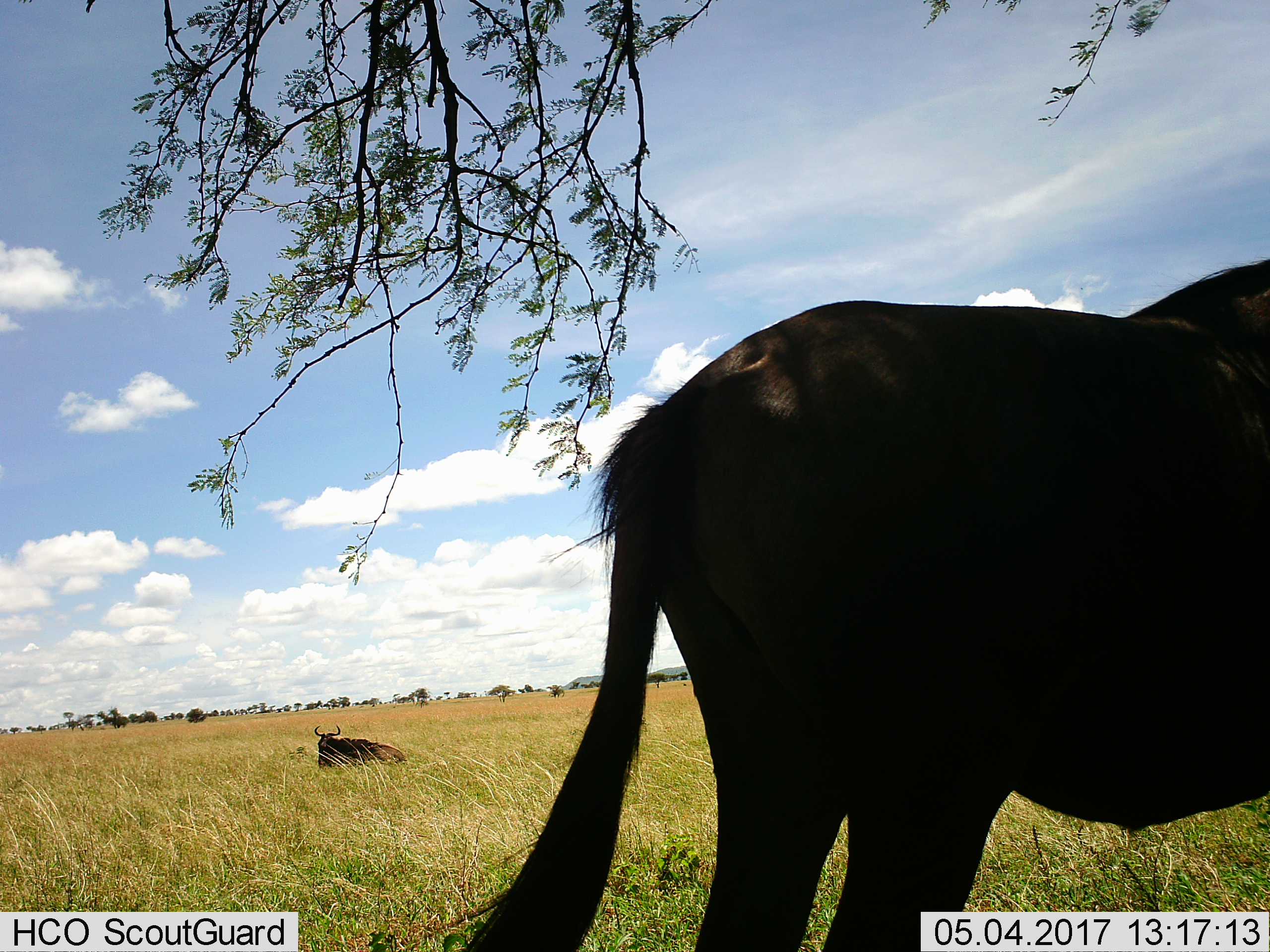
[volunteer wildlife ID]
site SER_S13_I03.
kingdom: Animalia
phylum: Chordata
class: Mammalia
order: Artiodactyla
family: Bovidae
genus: Connochaetes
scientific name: Connochaetes taurinus taurinus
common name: blue wildebeest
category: wildebeestblue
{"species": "wildebeestblue (blue wildebeest) (Connochaetes taurinus taurinus)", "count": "2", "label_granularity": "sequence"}